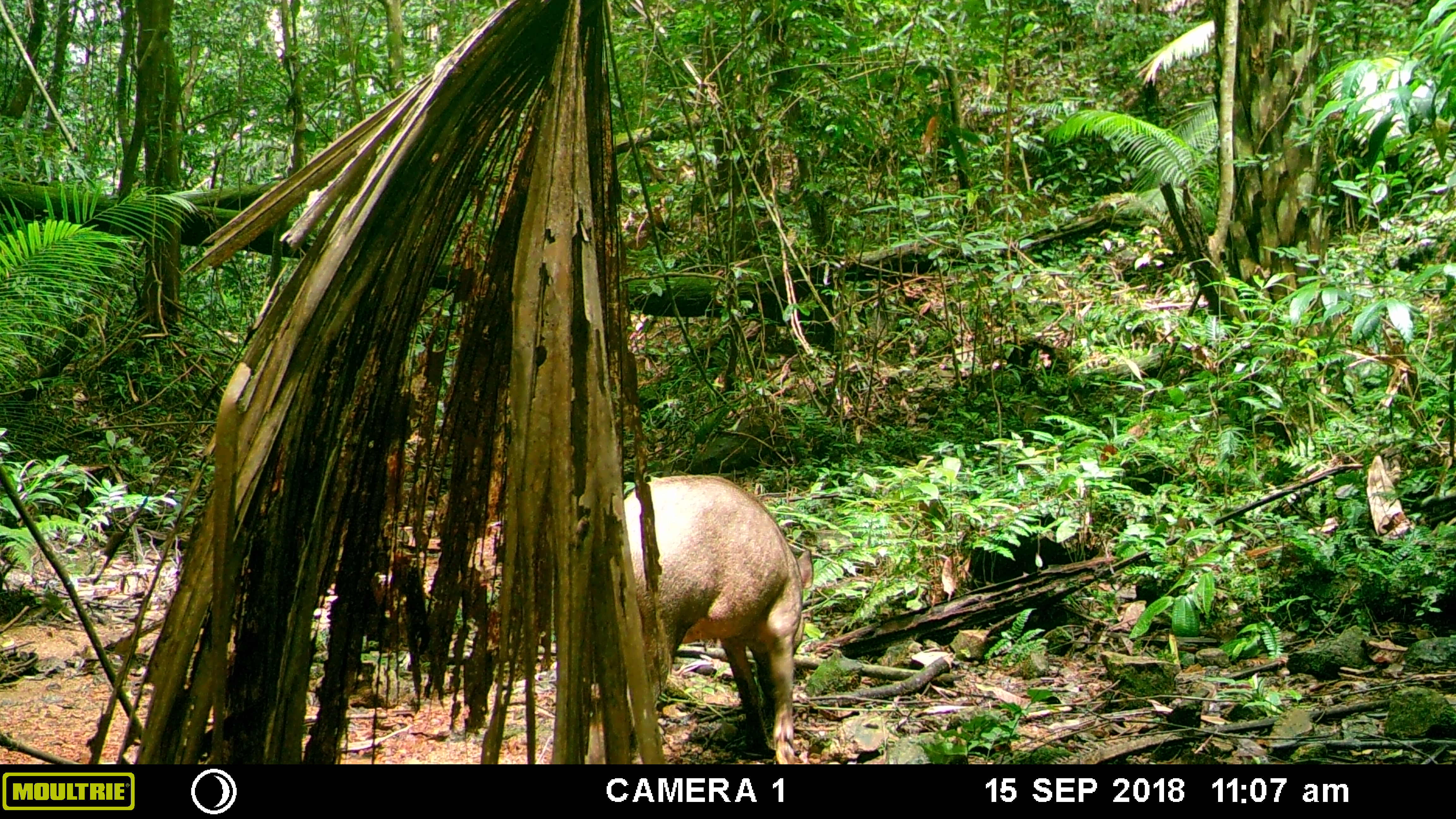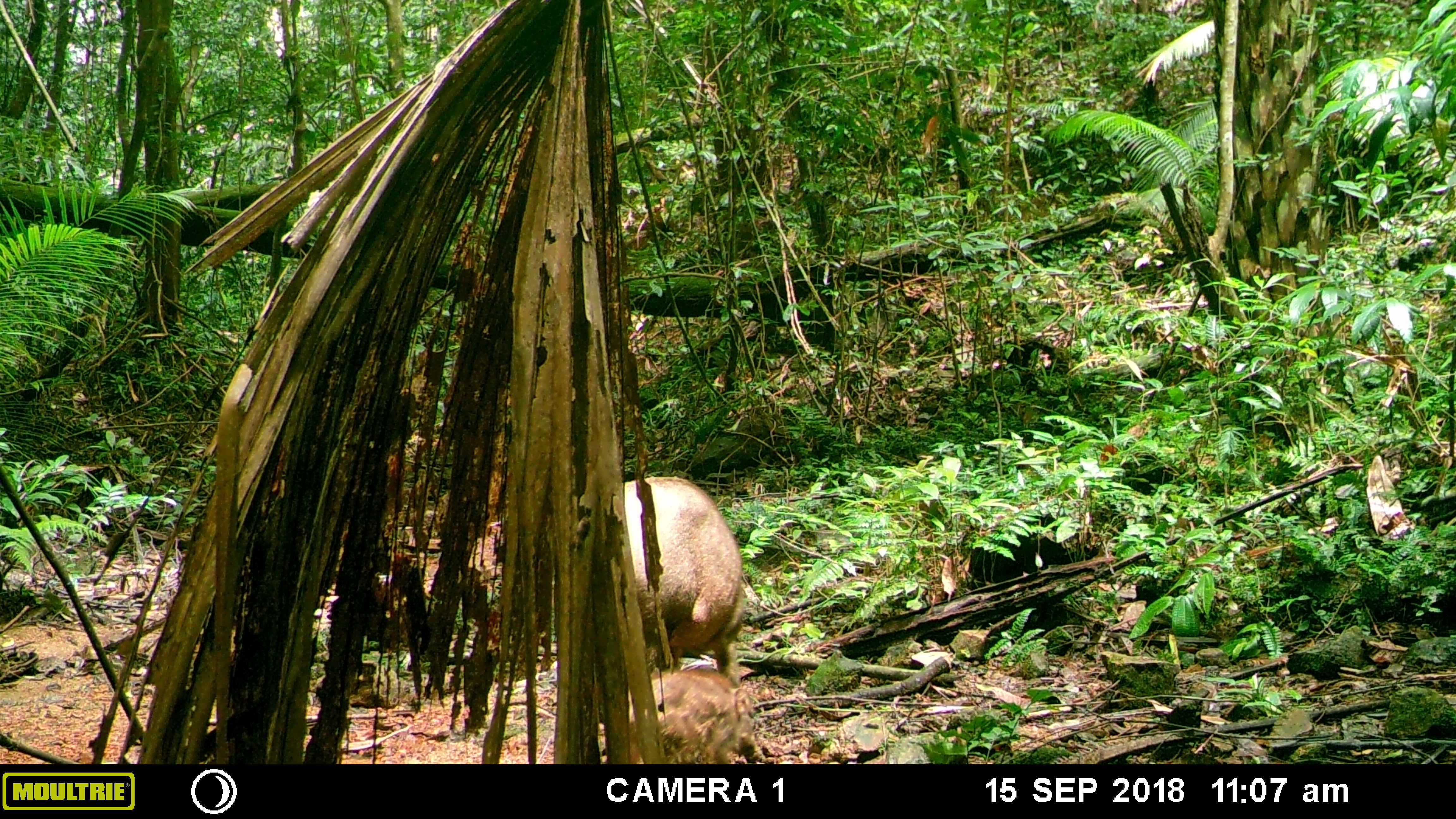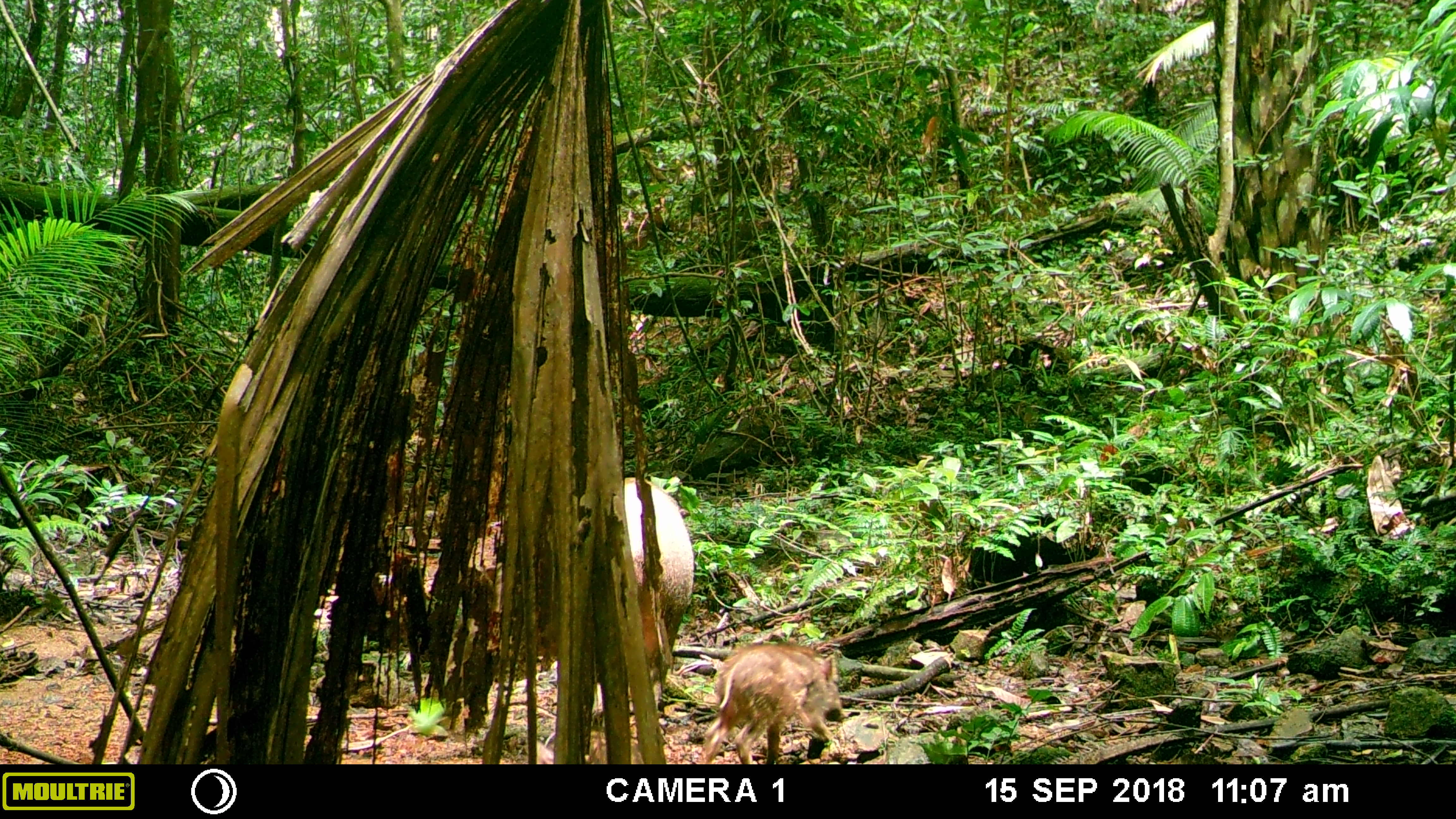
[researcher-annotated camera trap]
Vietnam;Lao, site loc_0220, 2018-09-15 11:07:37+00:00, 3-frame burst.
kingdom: Animalia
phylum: Chordata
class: Mammalia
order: Artiodactyla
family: Suidae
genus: Sus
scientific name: Sus scrofa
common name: eurasian wild pig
Eurasian wild pig (Sus scrofa). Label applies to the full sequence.